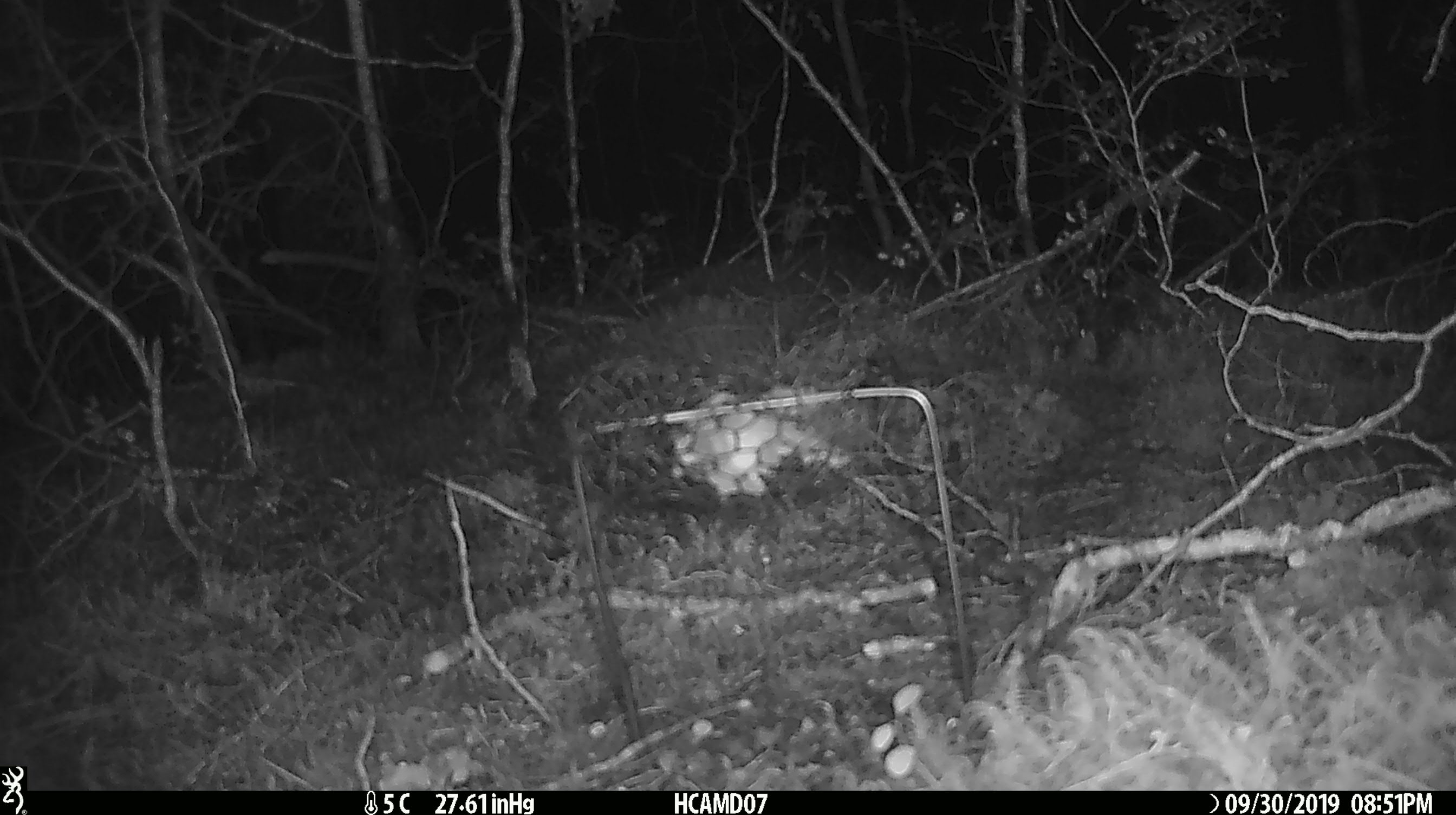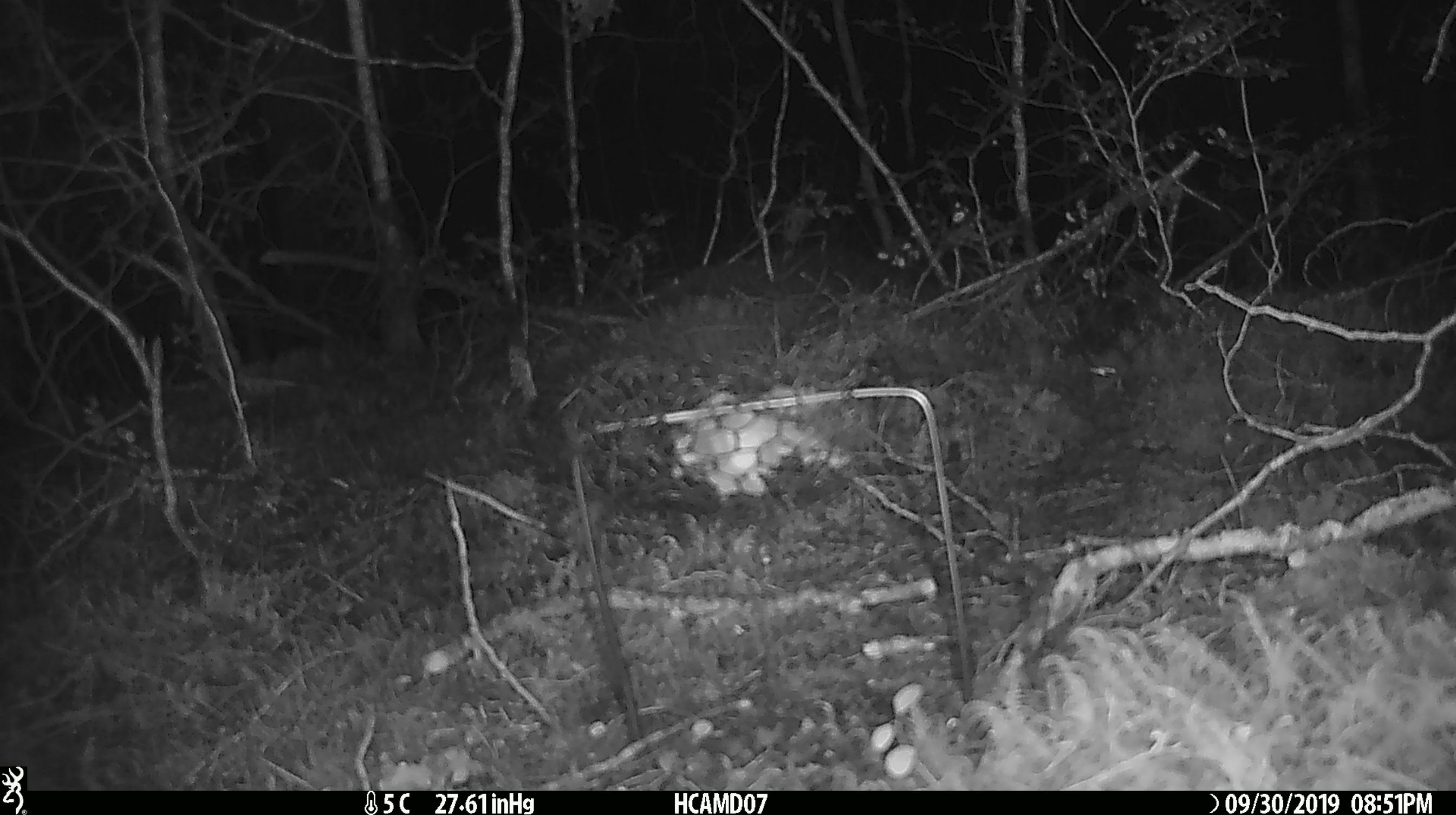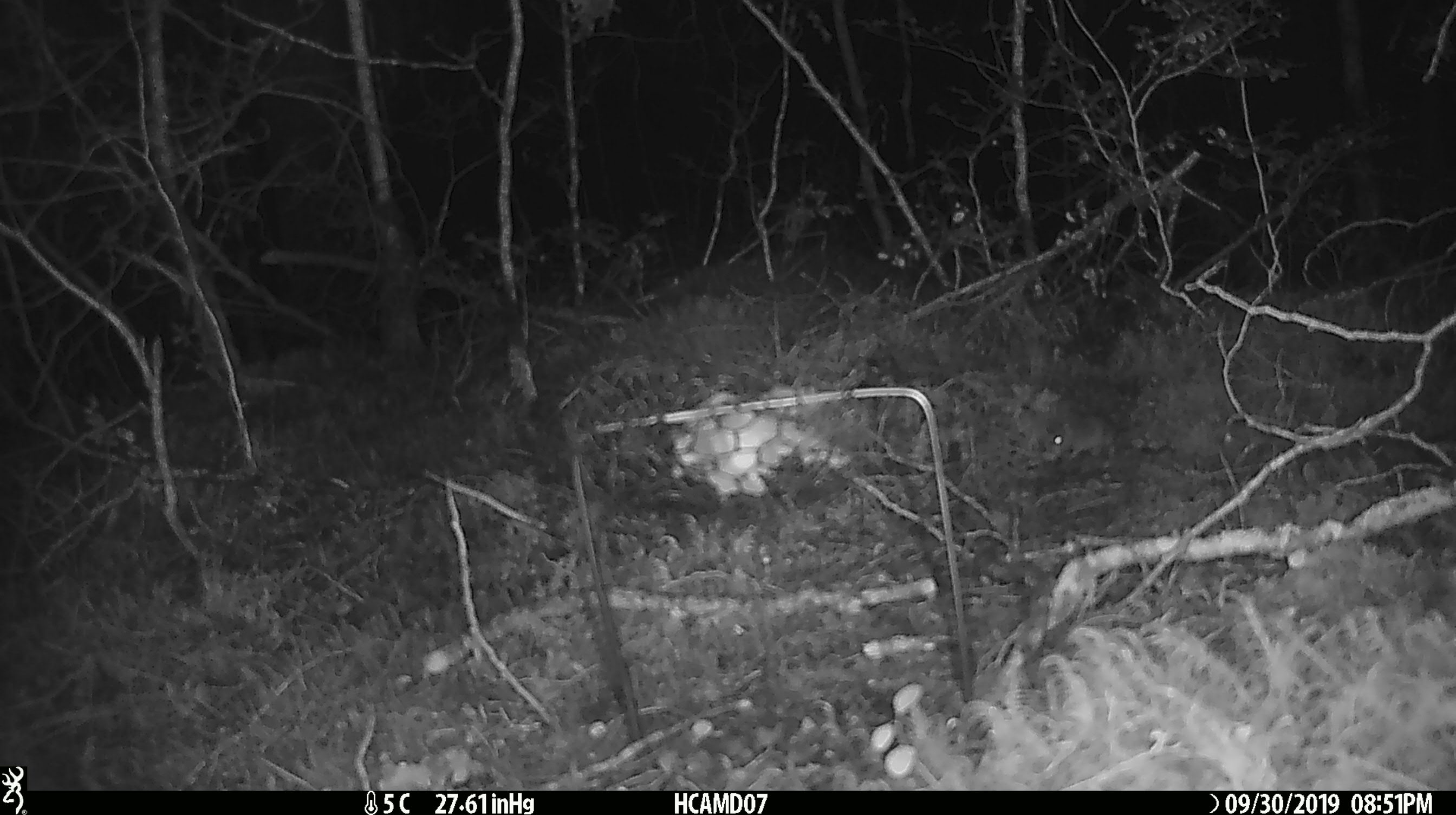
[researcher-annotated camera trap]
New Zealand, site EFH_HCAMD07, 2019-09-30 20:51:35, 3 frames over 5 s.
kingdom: Animalia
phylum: Chordata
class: Mammalia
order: Rodentia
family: Muridae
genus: Mus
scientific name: Mus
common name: mouse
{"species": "mouse (Mus)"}